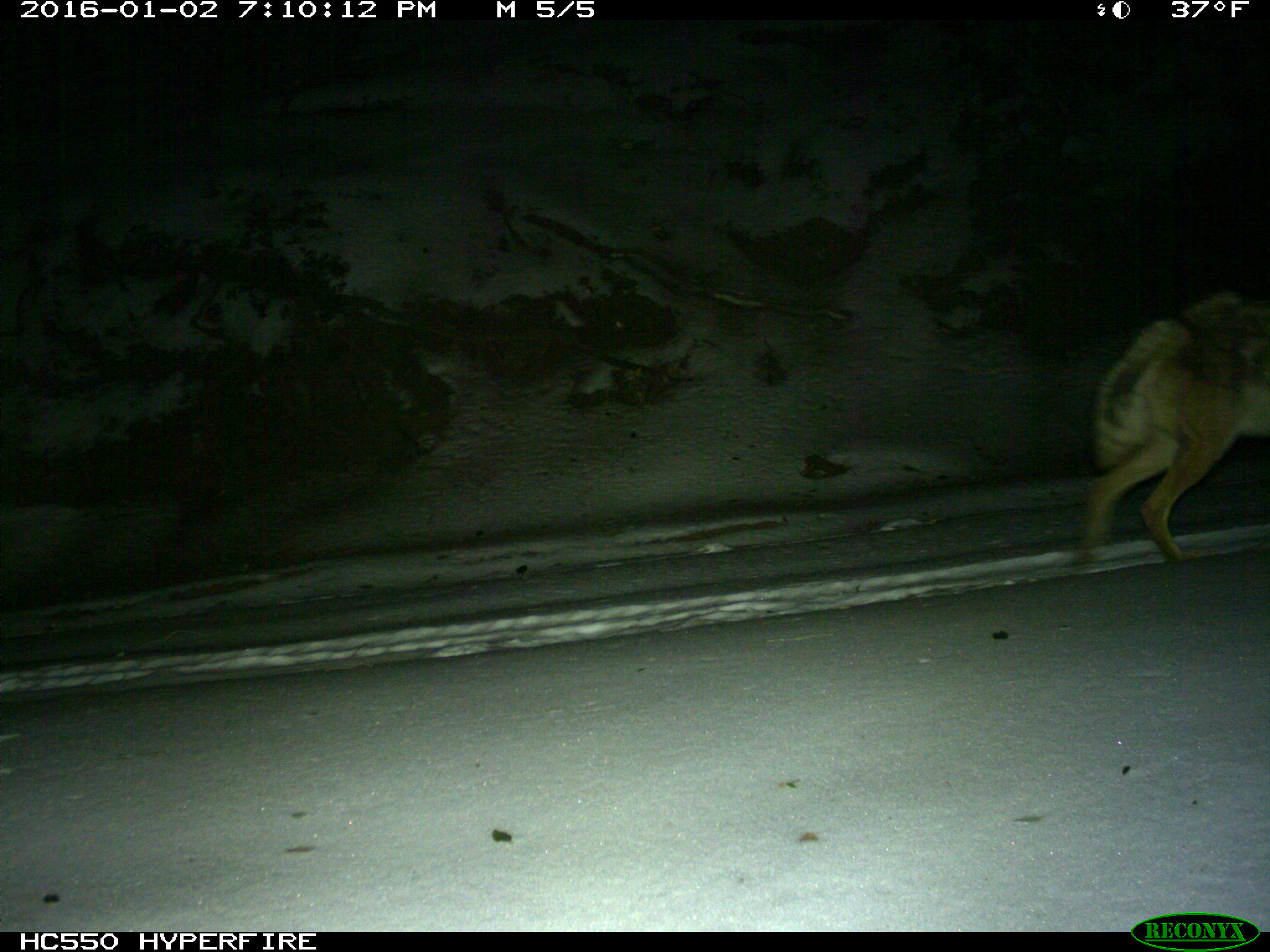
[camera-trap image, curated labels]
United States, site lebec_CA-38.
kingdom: Animalia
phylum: Chordata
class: Mammalia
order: Carnivora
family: Canidae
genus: Canis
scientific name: Canis latrans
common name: coyote